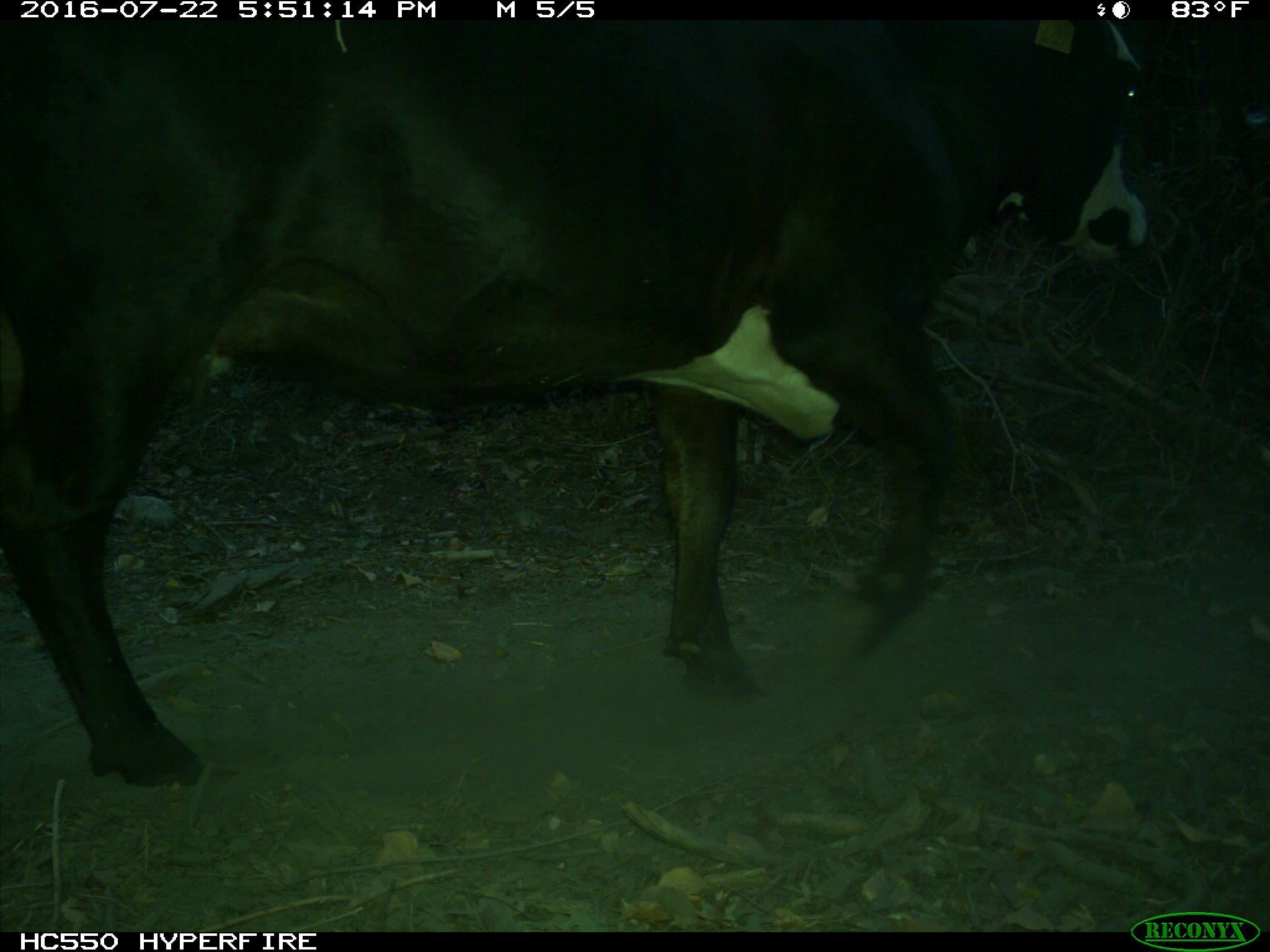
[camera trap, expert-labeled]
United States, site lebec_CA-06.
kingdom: Animalia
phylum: Chordata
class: Mammalia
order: Artiodactyla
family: Bovidae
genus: Bos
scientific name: Bos taurus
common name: domestic cow